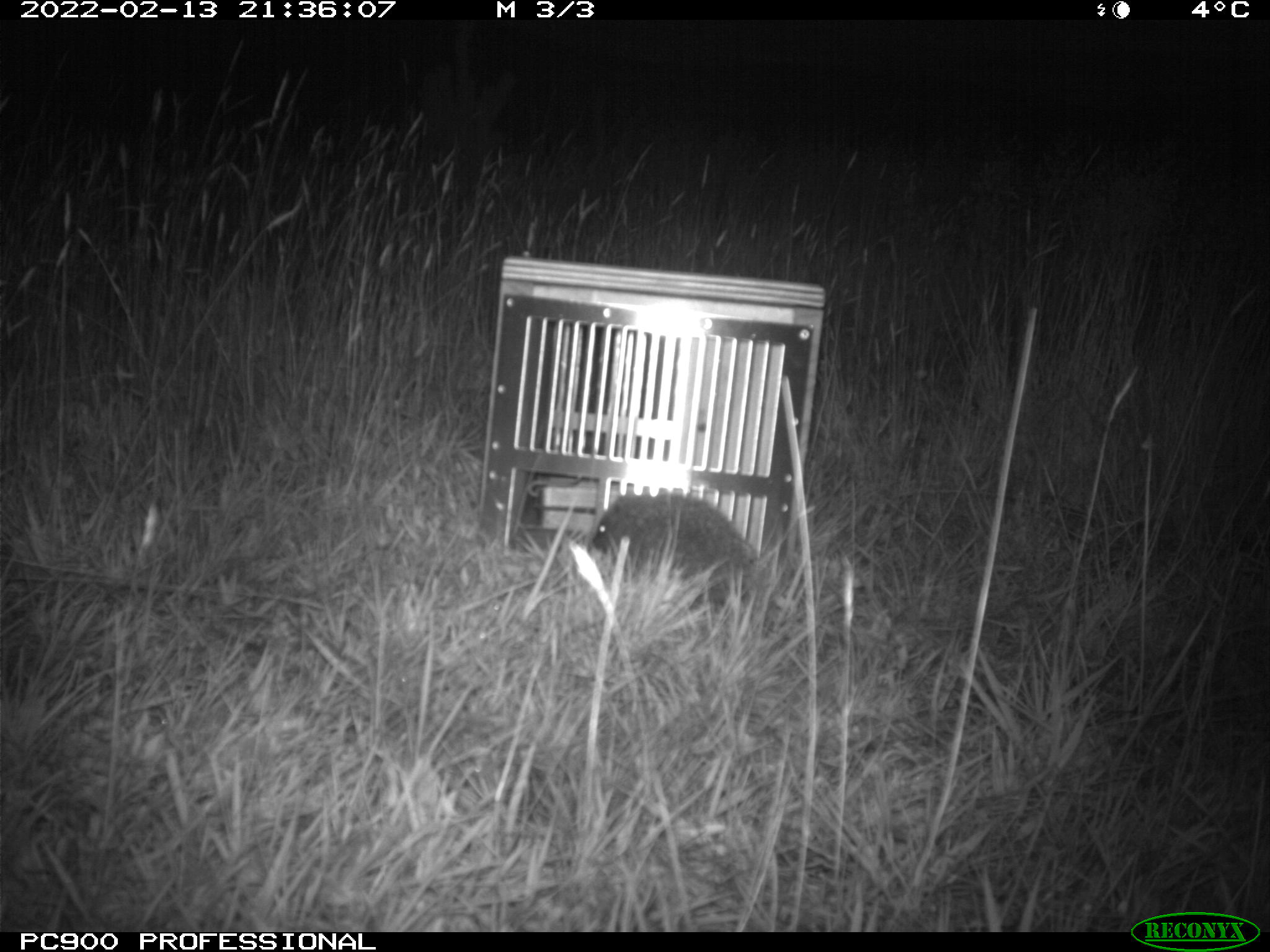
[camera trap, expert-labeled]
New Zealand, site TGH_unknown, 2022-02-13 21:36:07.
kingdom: Animalia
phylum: Chordata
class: Mammalia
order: Eulipotyphla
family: Erinaceidae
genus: Erinaceus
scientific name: Erinaceus europaeus europaeus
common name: european hedgehog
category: hedgehog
Hedgehog (european hedgehog) (Erinaceus europaeus europaeus).